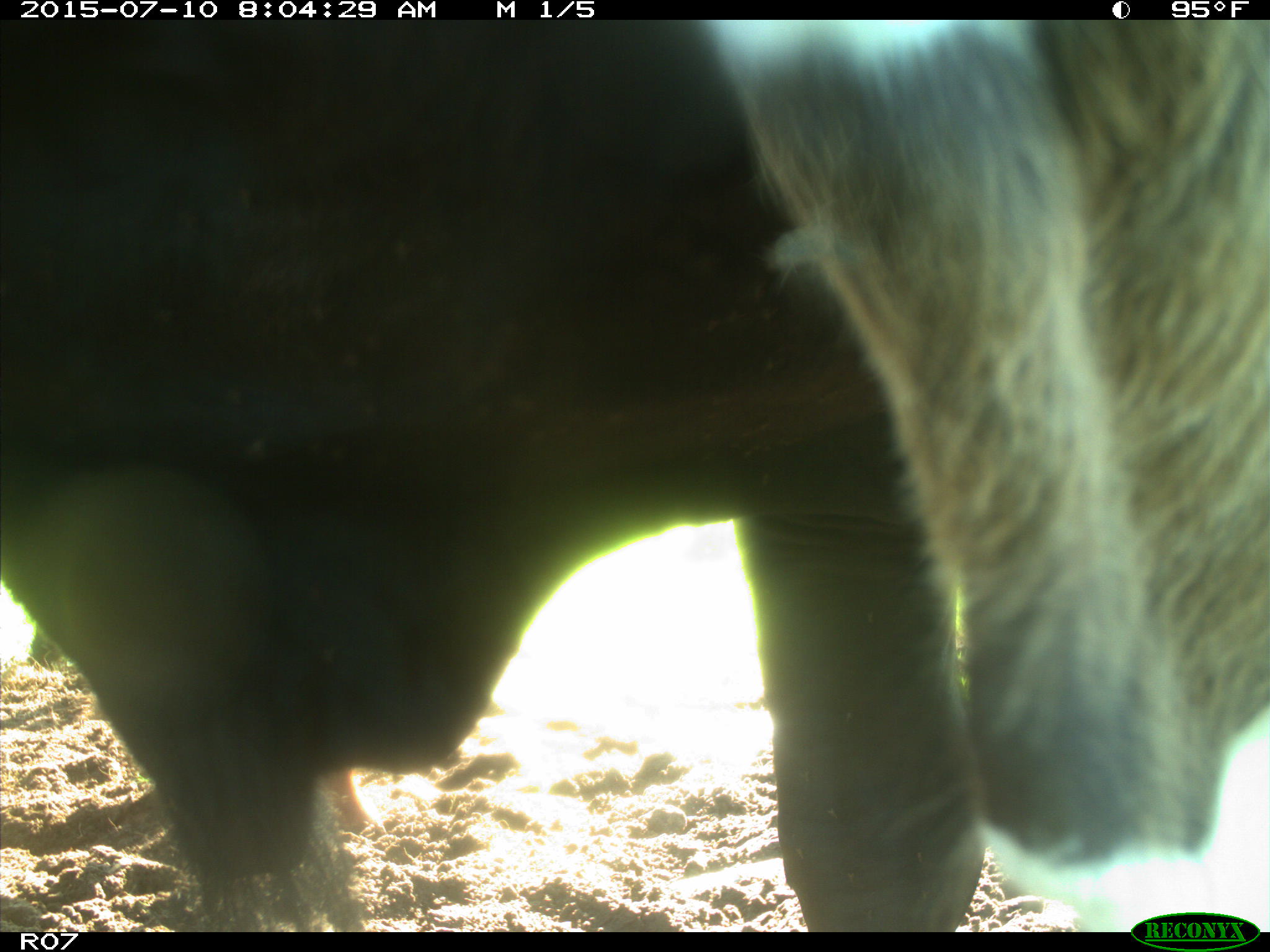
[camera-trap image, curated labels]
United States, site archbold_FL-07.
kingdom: Animalia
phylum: Chordata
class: Mammalia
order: Artiodactyla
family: Bovidae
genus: Bos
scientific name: Bos taurus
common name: domestic cow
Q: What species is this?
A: Bos taurus (domestic cow).